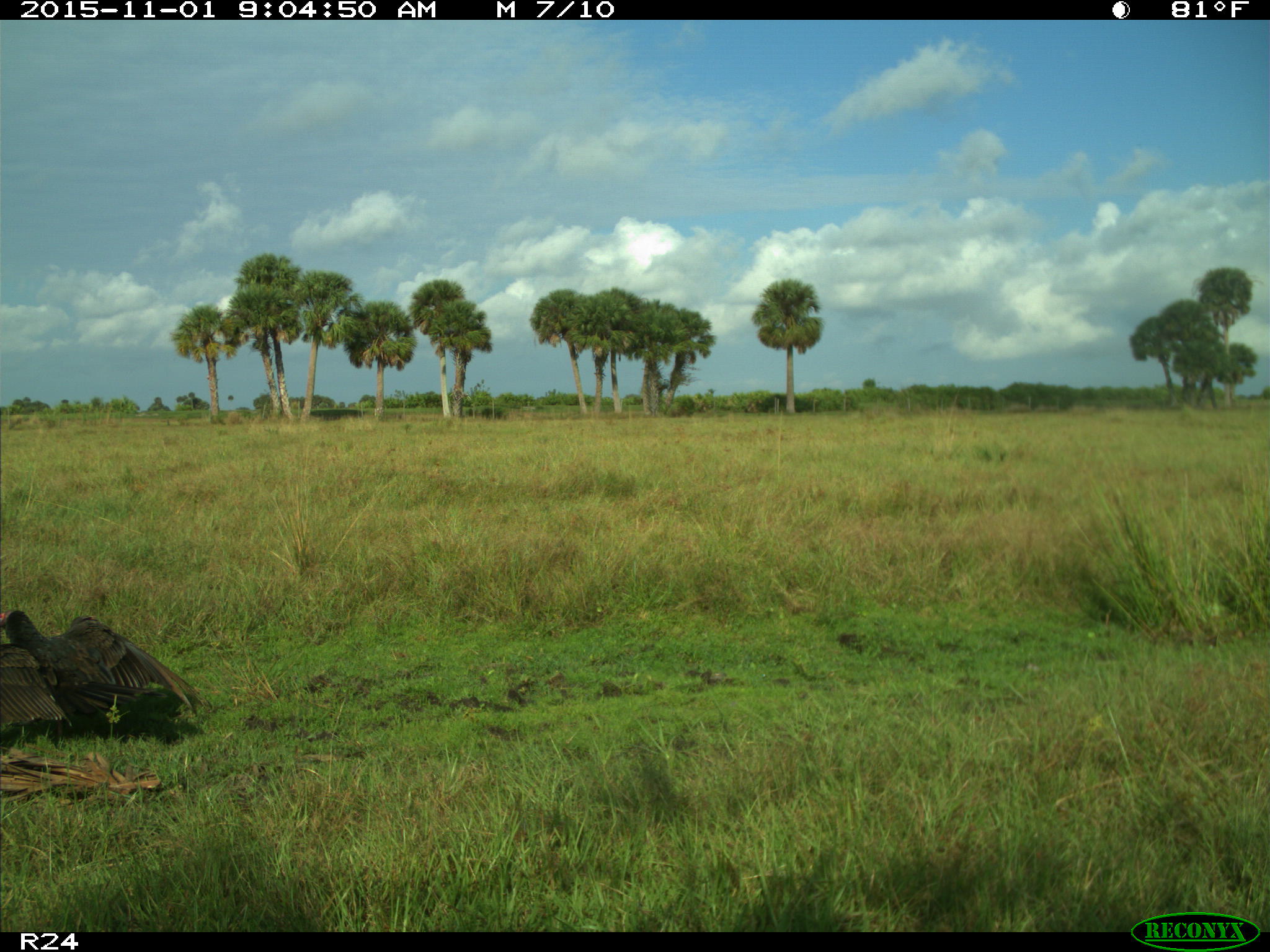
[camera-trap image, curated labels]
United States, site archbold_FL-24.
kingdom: Animalia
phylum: Chordata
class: Aves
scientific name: Aves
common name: birds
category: unidentified bird